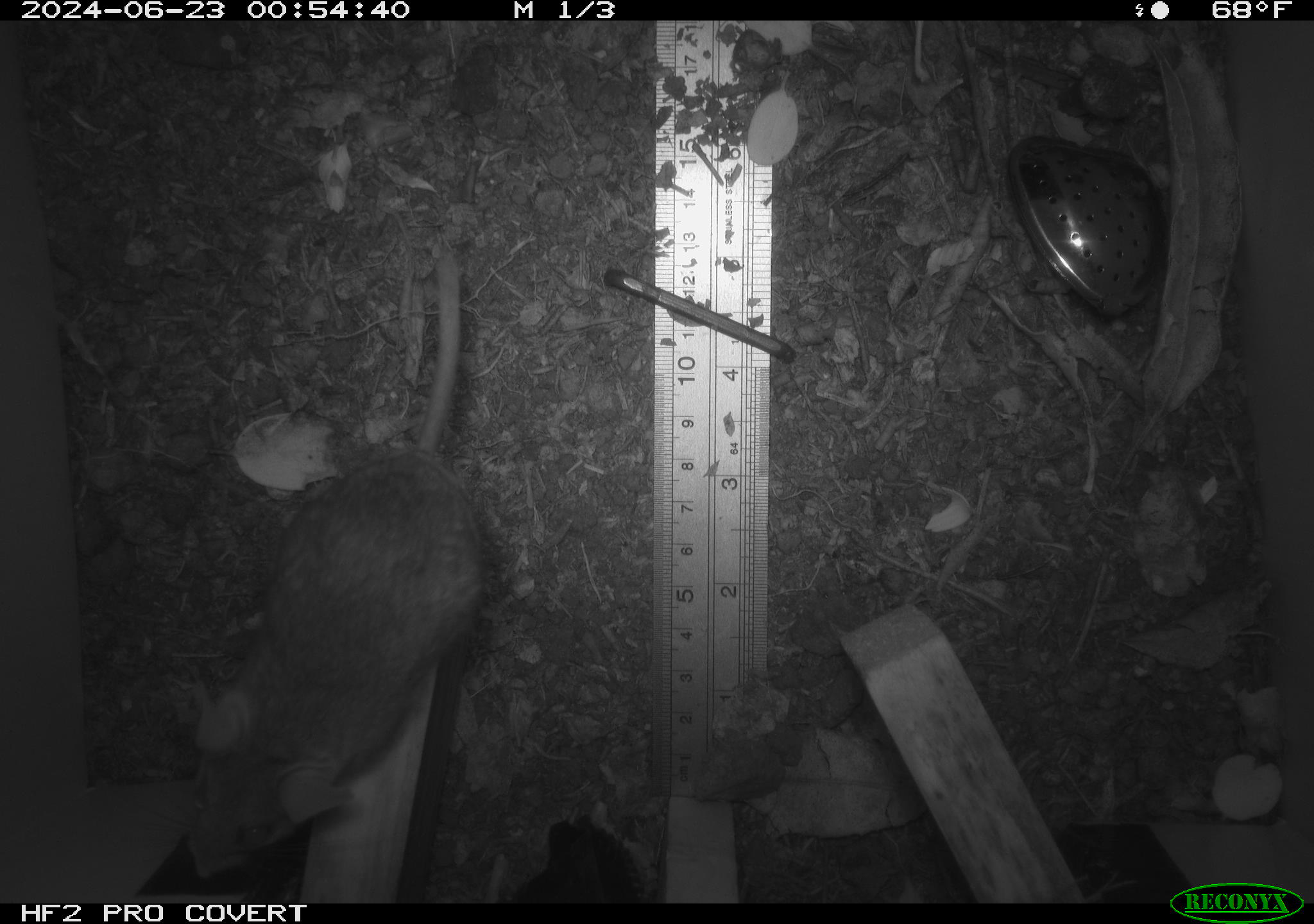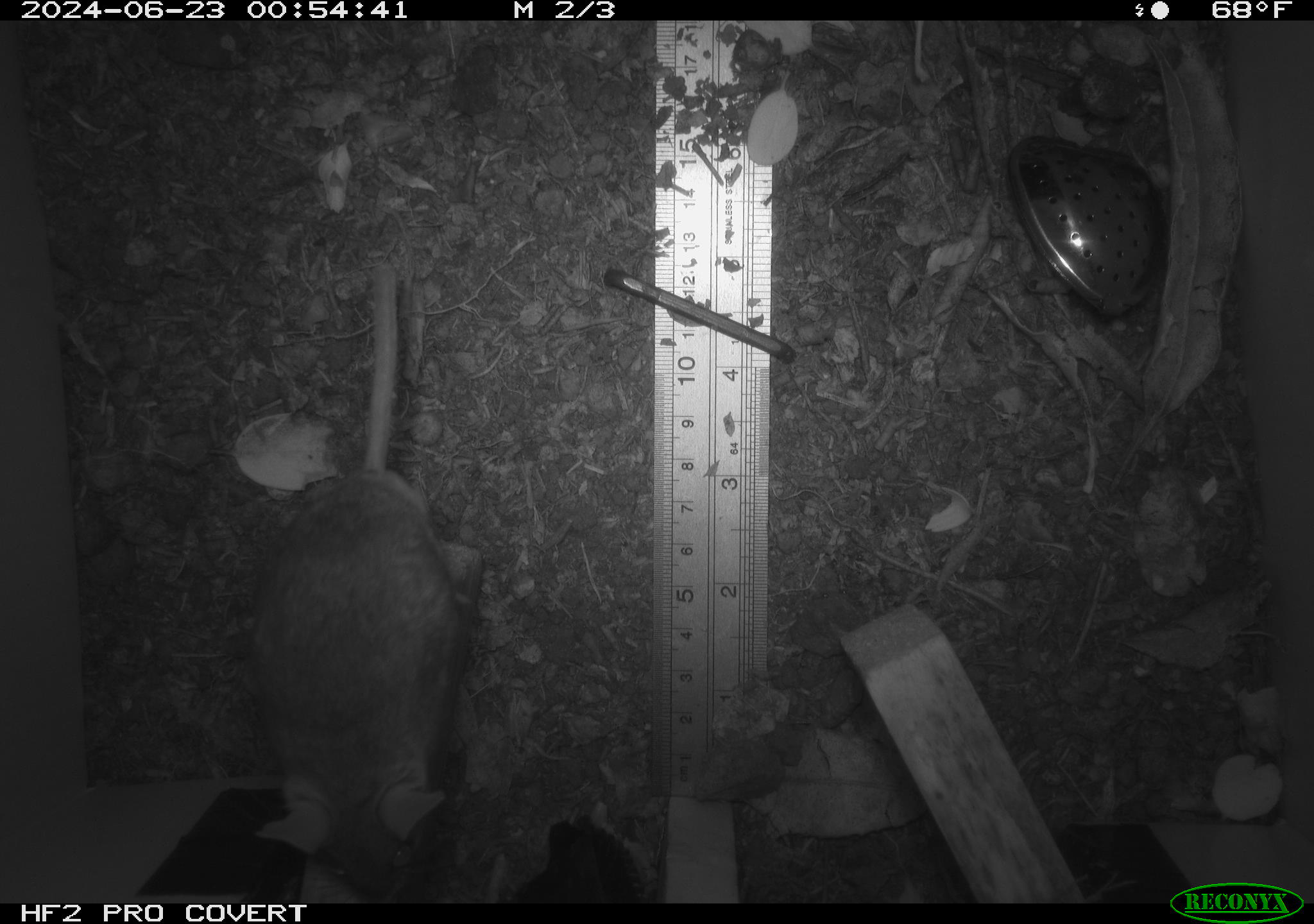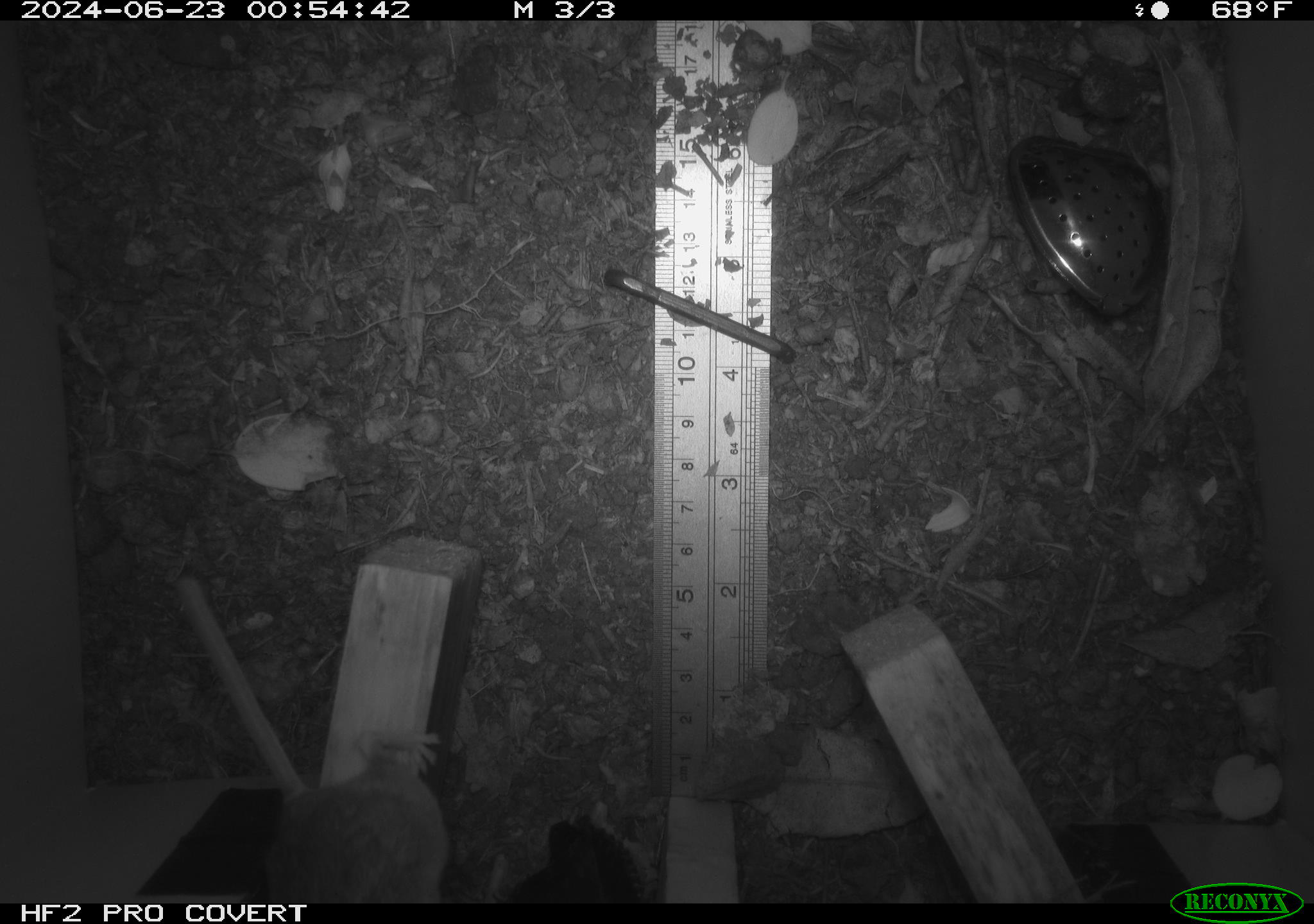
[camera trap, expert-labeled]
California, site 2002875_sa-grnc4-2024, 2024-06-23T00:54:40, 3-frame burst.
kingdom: Animalia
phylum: Chordata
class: Mammalia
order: Rodentia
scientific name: Rodentia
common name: rodent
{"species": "rodent (Rodentia)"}